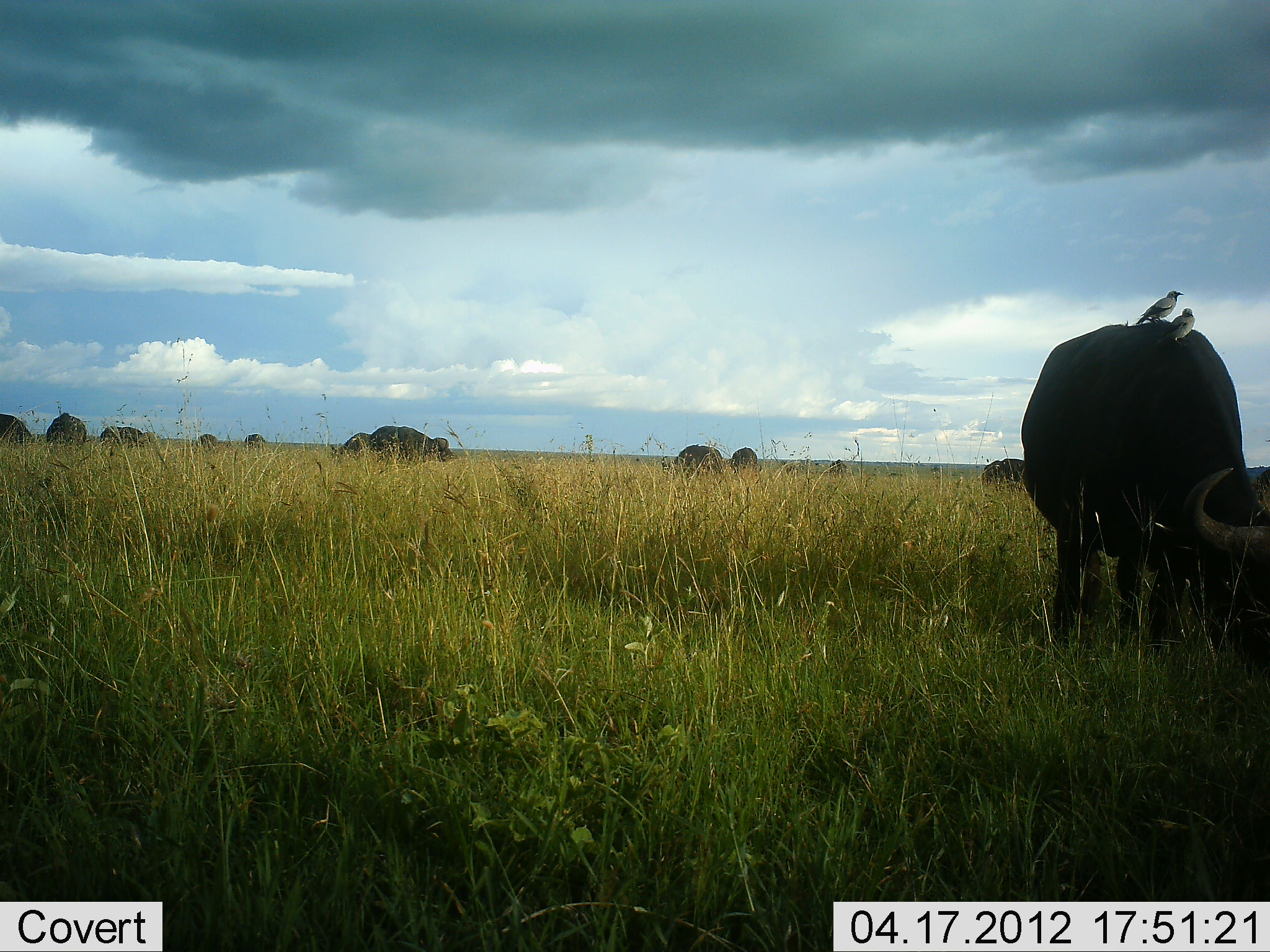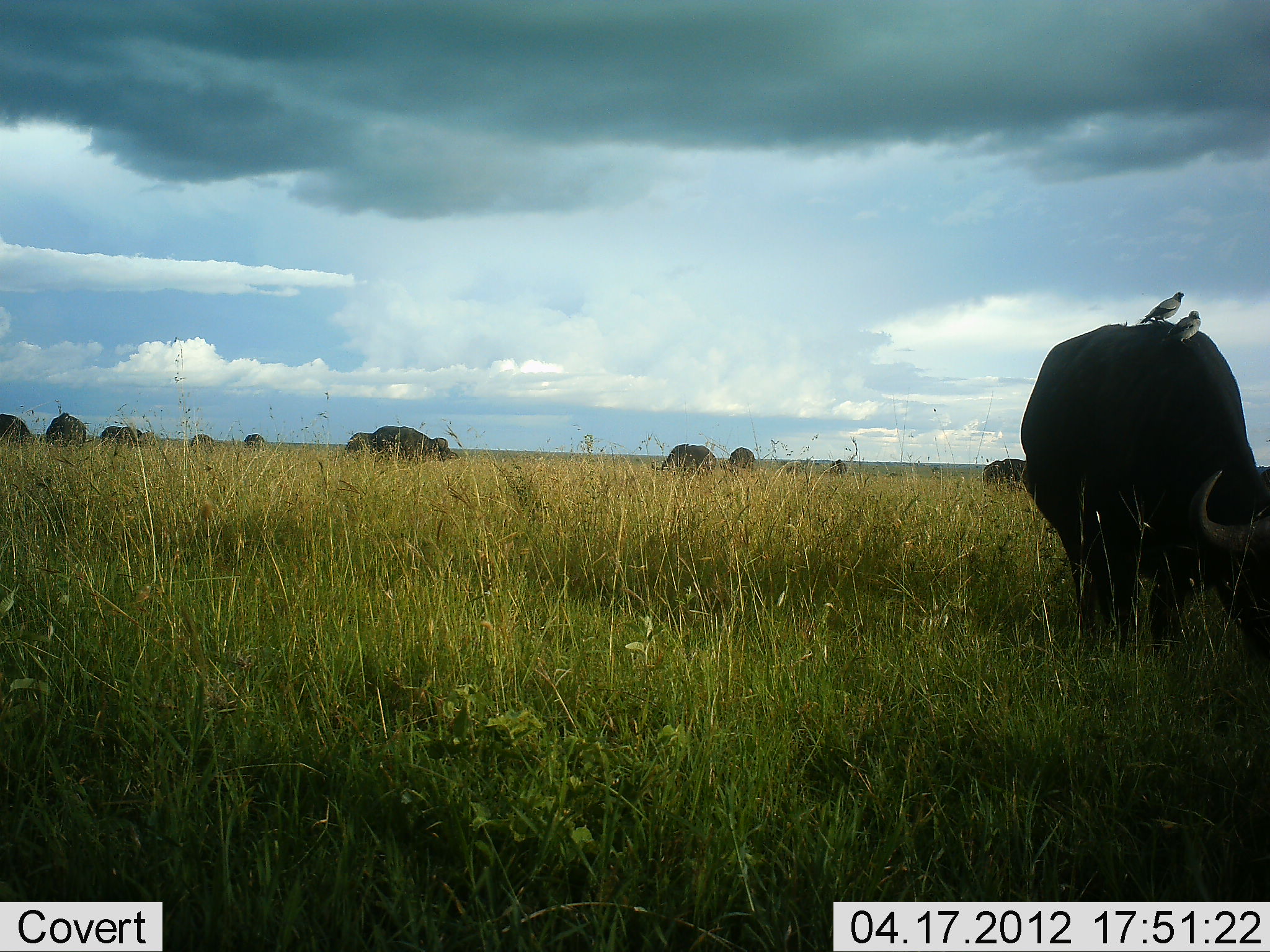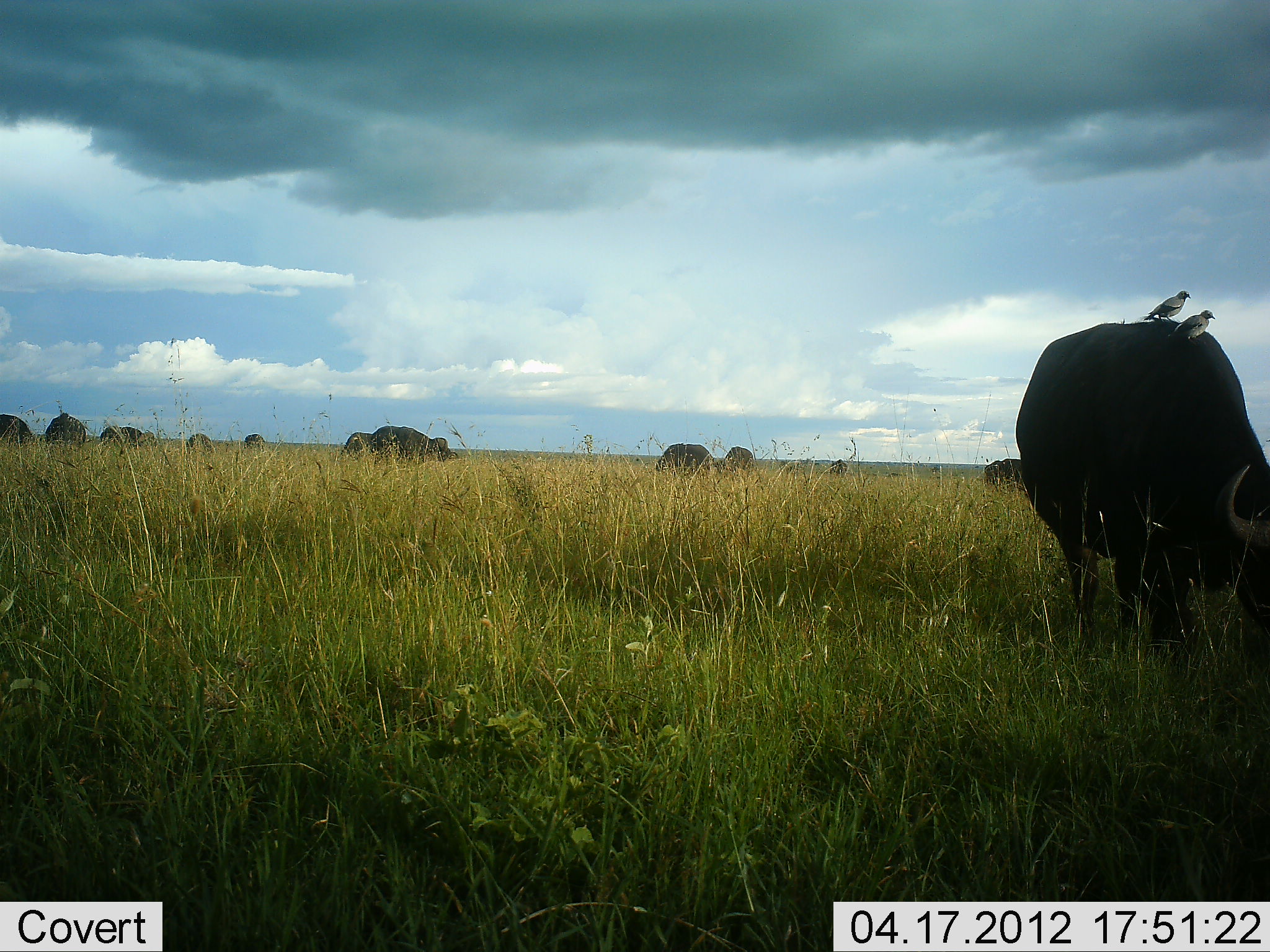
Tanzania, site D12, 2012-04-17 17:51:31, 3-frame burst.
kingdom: Animalia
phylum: Chordata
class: Mammalia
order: Artiodactyla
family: Bovidae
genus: Syncerus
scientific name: Syncerus caffer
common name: cape buffalo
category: buffalo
Buffalo (cape buffalo) (Syncerus caffer), count 11-50. Behavior (volunteer vote fractions): standing 32%, resting 5%, moving 16%, interacting 0%. Young present (vote fraction): 0%. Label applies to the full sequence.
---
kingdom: Animalia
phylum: Chordata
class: Aves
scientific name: Aves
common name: bird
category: otherbird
Otherbird (bird) (Aves), count 2. Behavior (volunteer vote fractions): standing 63%, resting 37%, moving 0%, interacting 0%. Young present (vote fraction): 0%. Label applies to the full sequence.